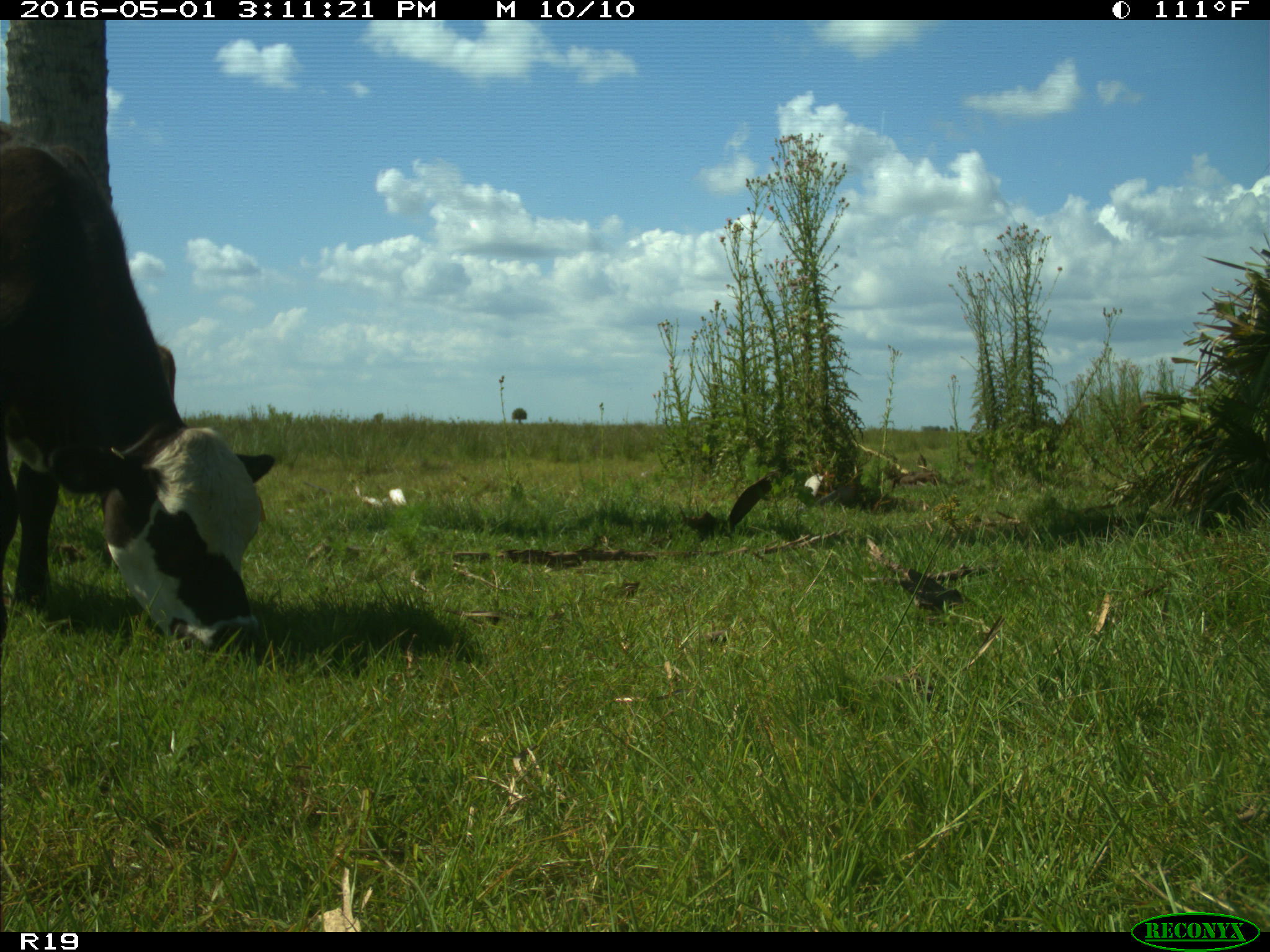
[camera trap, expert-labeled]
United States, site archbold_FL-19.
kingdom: Animalia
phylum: Chordata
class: Mammalia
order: Artiodactyla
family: Bovidae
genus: Bos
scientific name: Bos taurus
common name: domestic cow